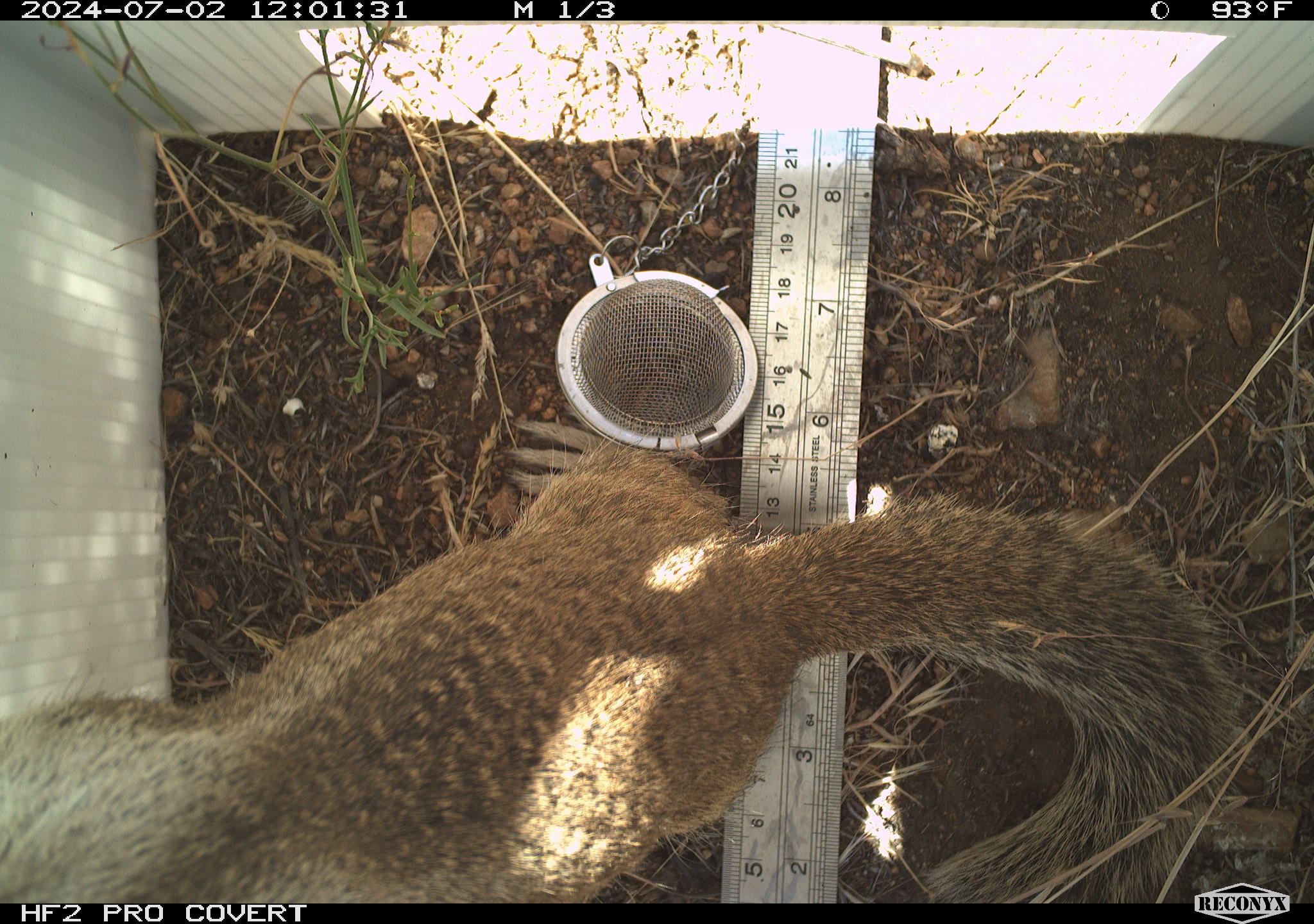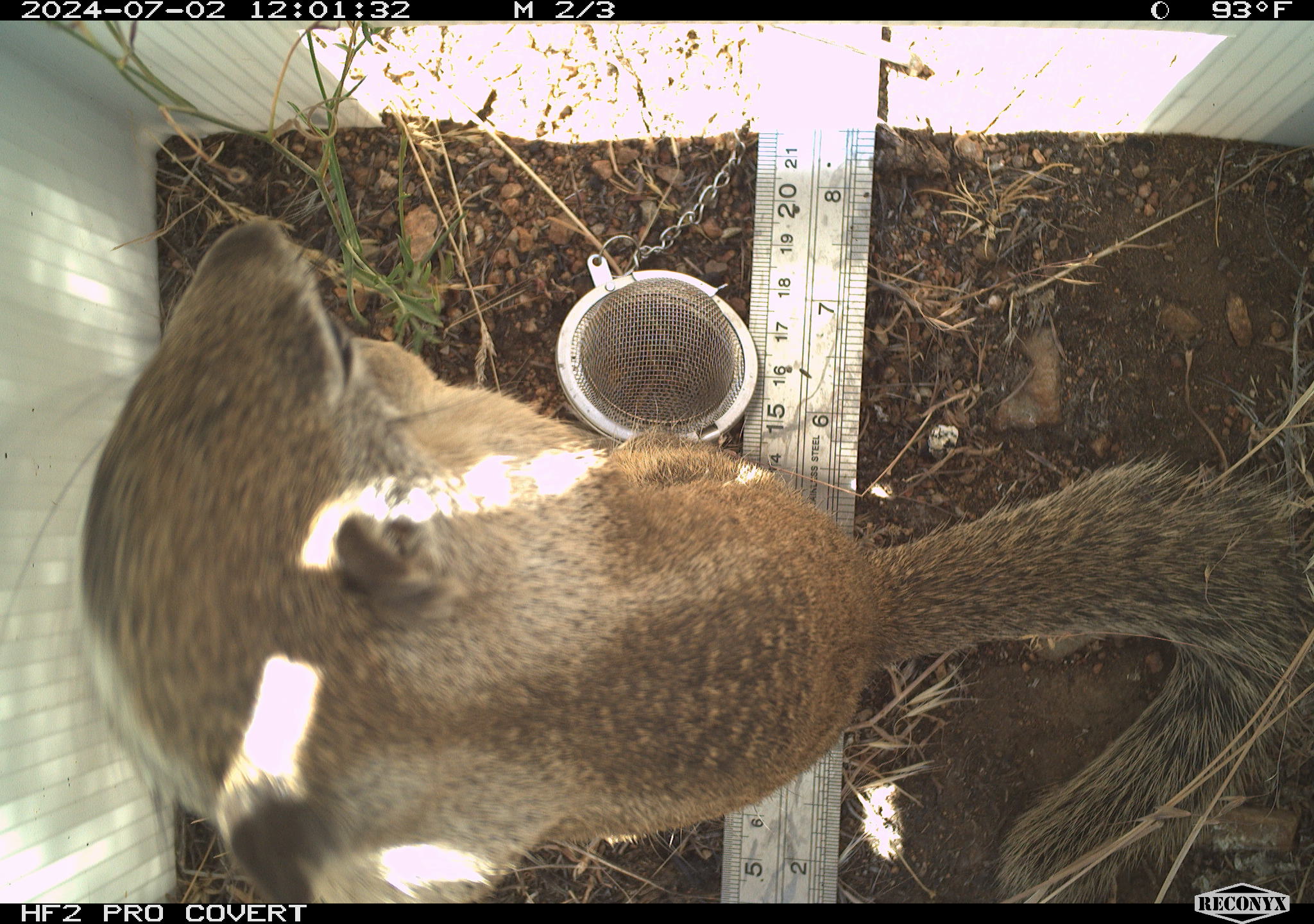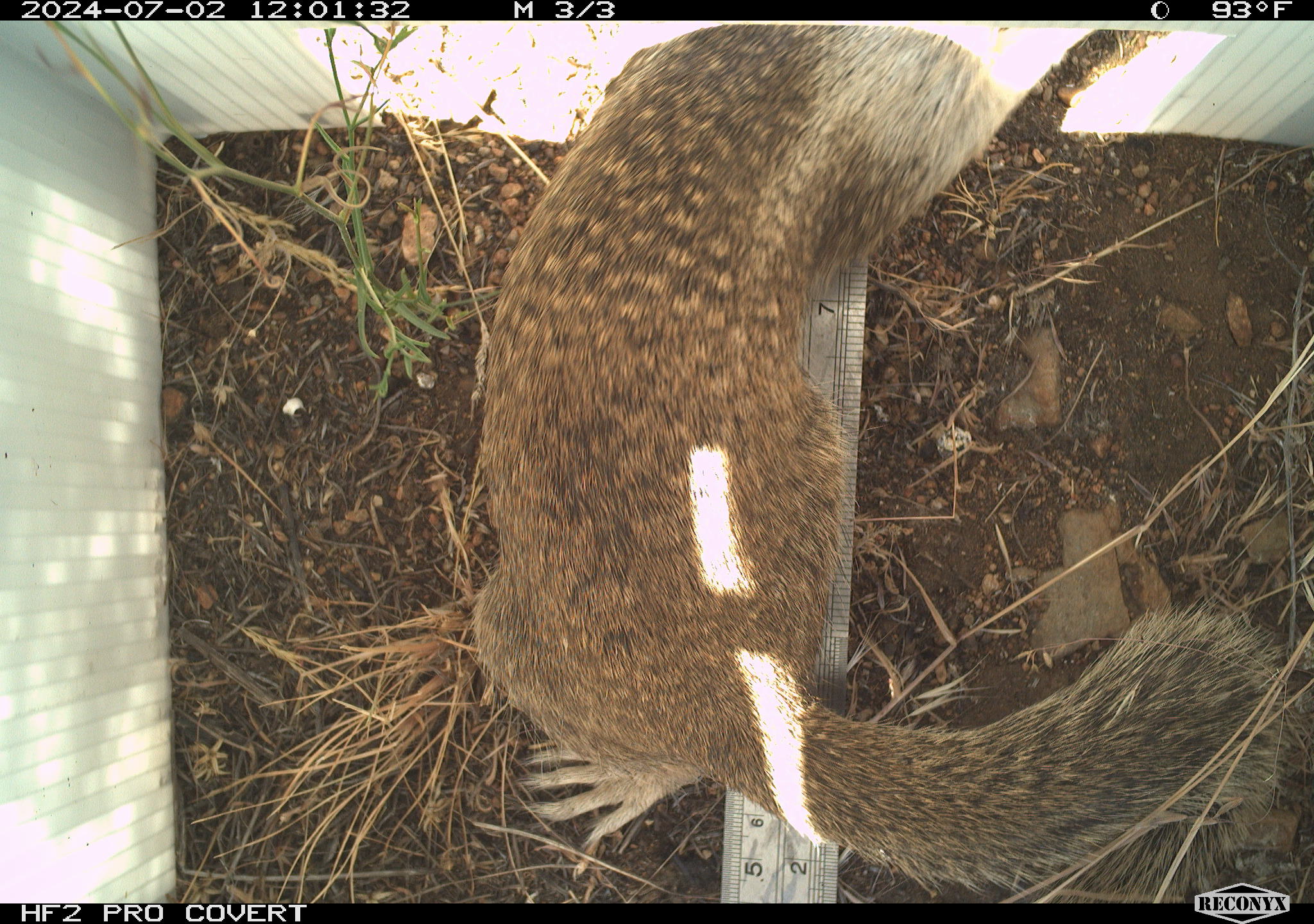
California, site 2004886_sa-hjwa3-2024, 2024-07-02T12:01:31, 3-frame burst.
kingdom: Animalia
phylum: Chordata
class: Mammalia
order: Rodentia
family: Sciuridae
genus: Otospermophilus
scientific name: Otospermophilus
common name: north american rock squirrels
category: otospermophilus species